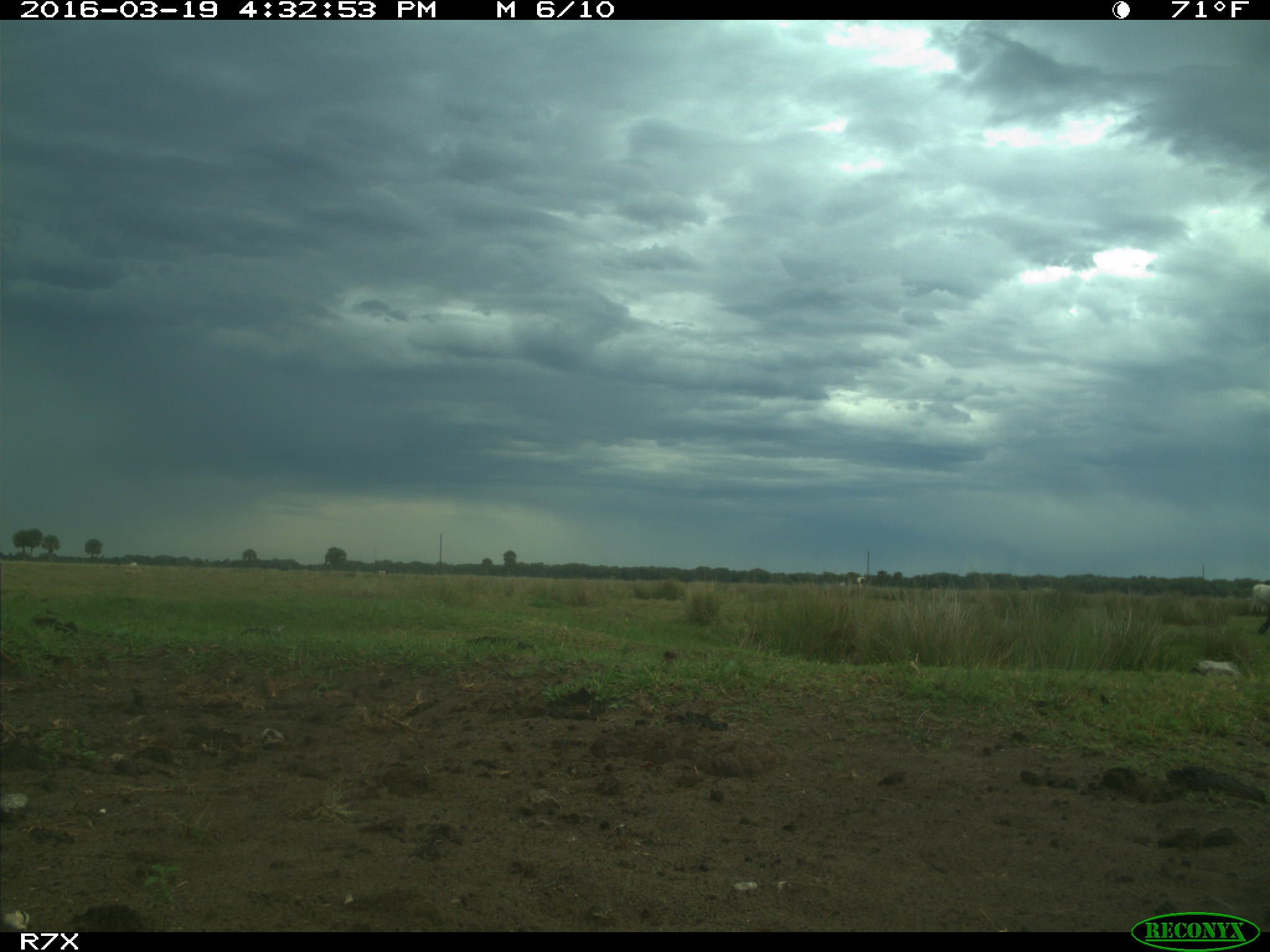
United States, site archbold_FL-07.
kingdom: Animalia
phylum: Chordata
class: Mammalia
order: Artiodactyla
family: Bovidae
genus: Bos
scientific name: Bos taurus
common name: domestic cow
Bos taurus (domestic cow).